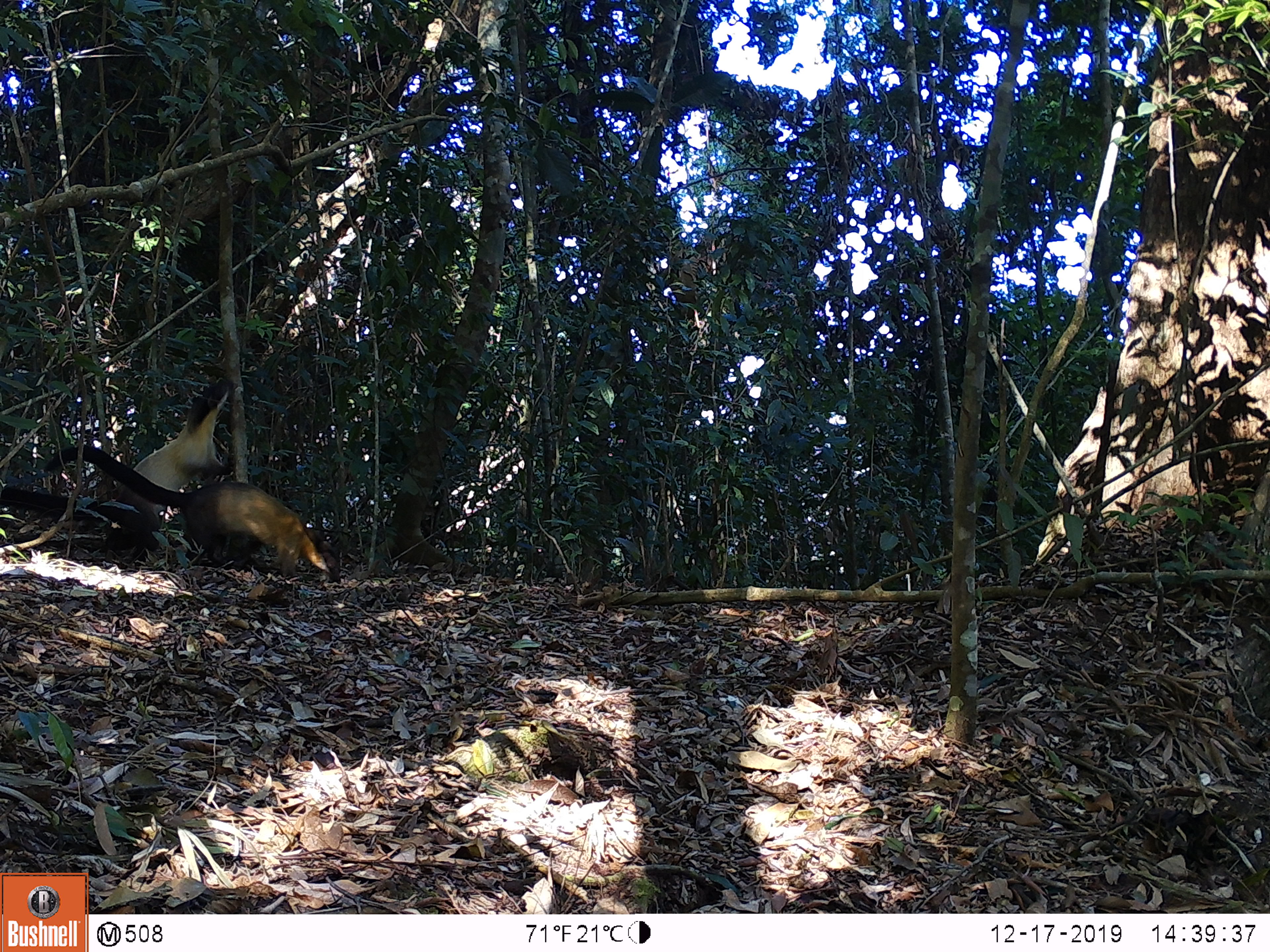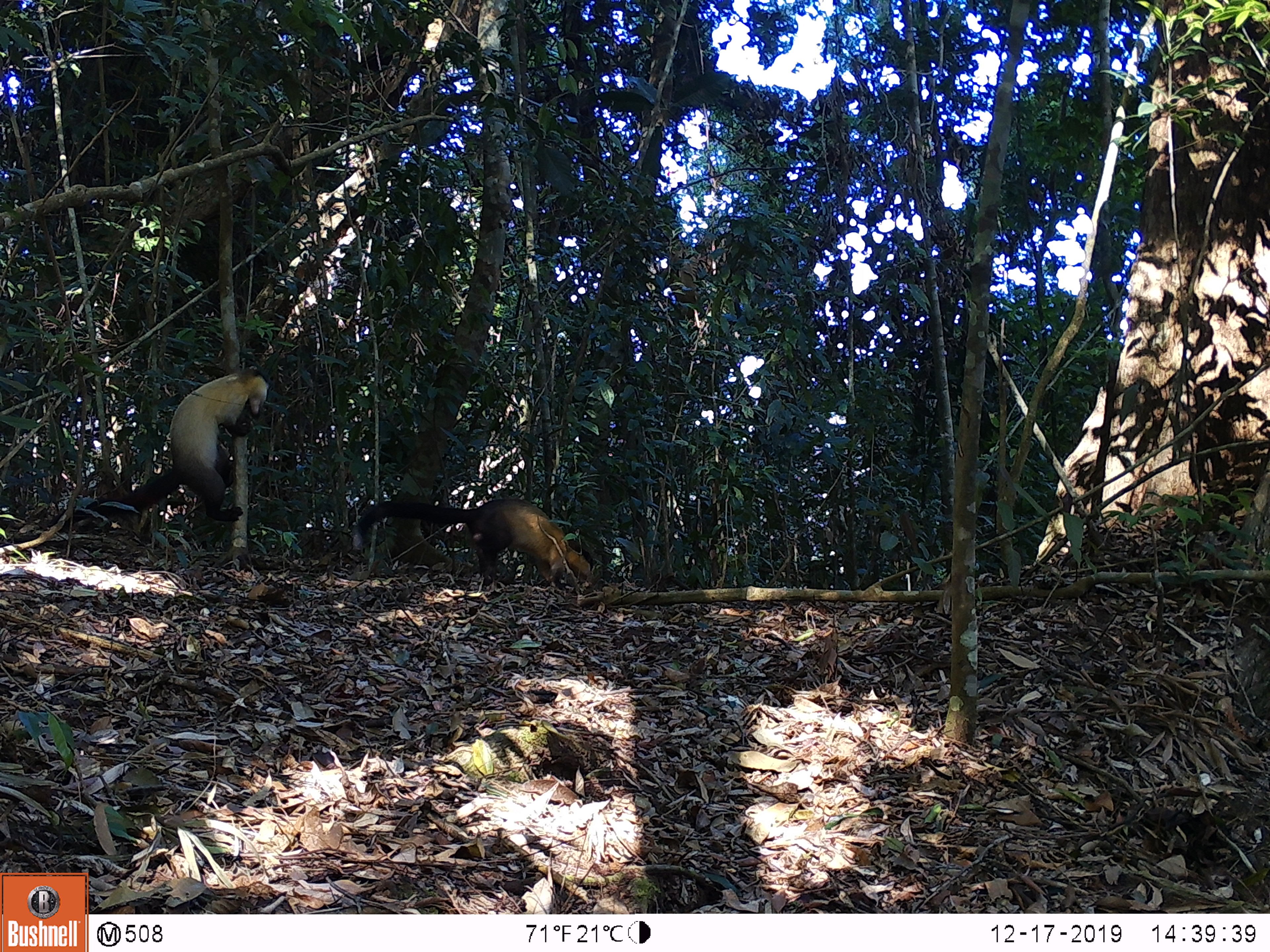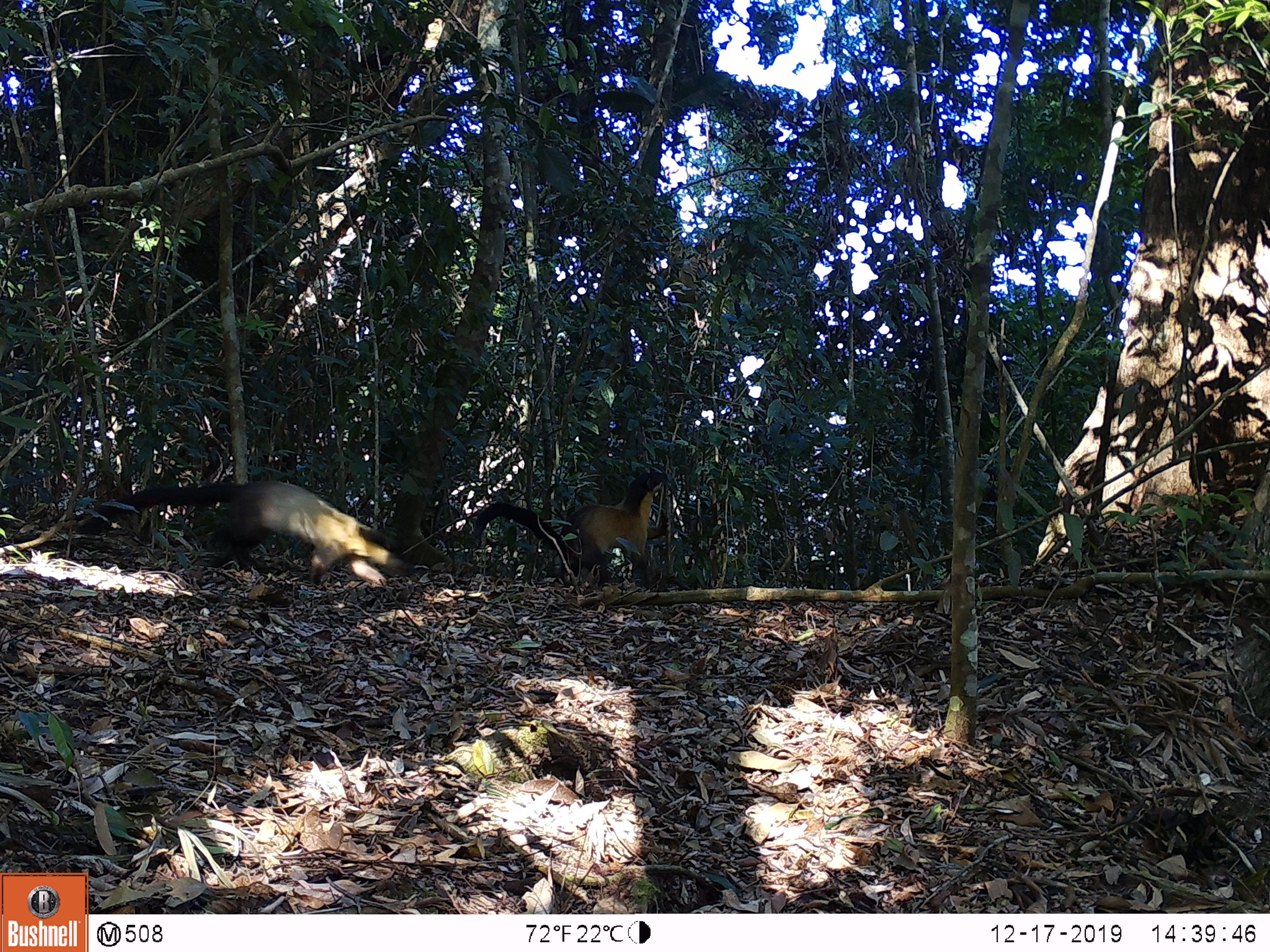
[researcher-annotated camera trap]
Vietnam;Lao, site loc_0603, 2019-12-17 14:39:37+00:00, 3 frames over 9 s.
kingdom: Animalia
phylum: Chordata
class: Mammalia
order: Carnivora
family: Mustelidae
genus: Martes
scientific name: Martes flavigula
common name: yellow-throated marten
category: yellow throated marten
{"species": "yellow throated marten (yellow-throated marten) (Martes flavigula)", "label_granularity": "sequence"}